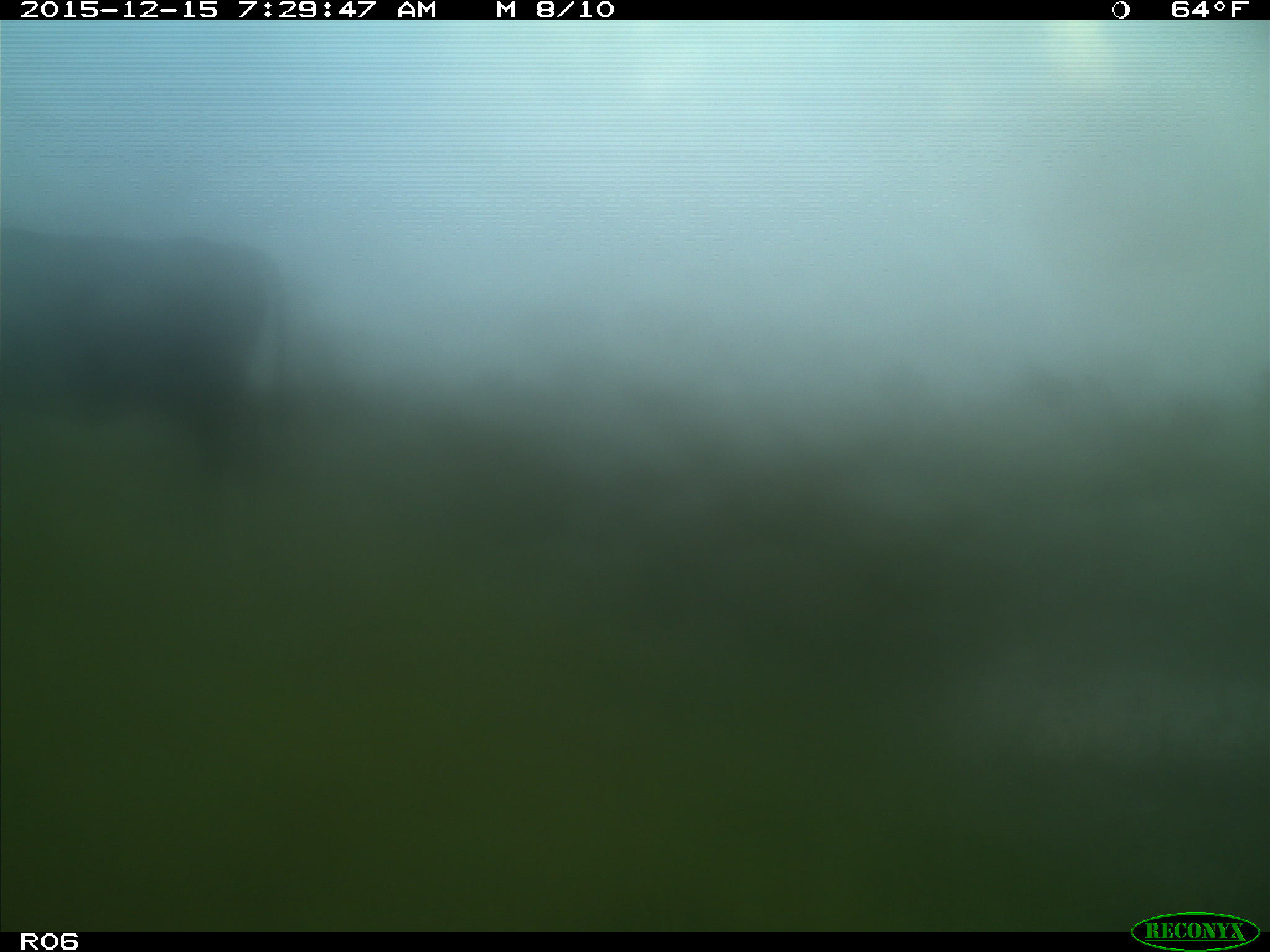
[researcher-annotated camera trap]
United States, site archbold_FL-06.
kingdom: Animalia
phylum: Chordata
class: Mammalia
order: Artiodactyla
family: Bovidae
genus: Bos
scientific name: Bos taurus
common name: domestic cow